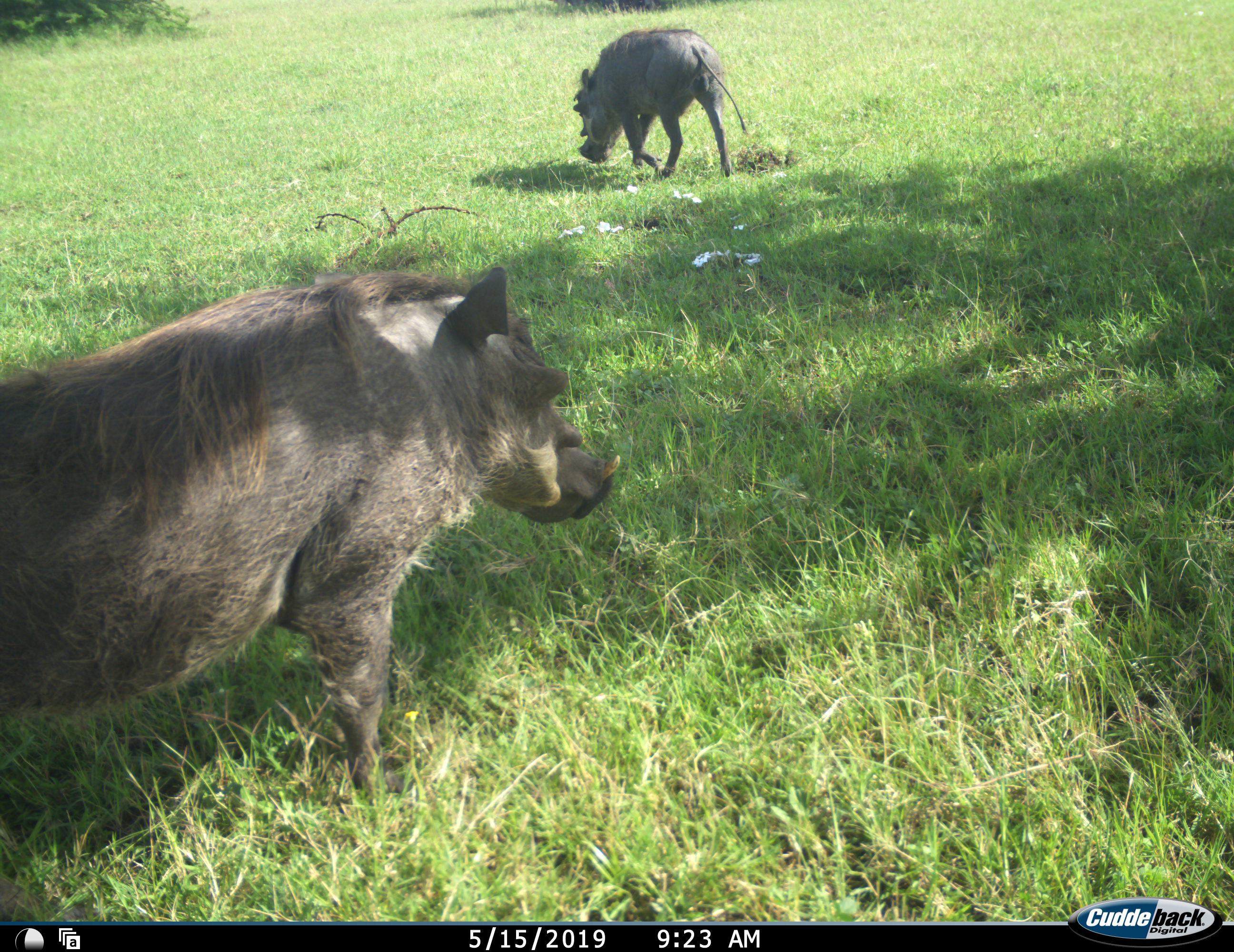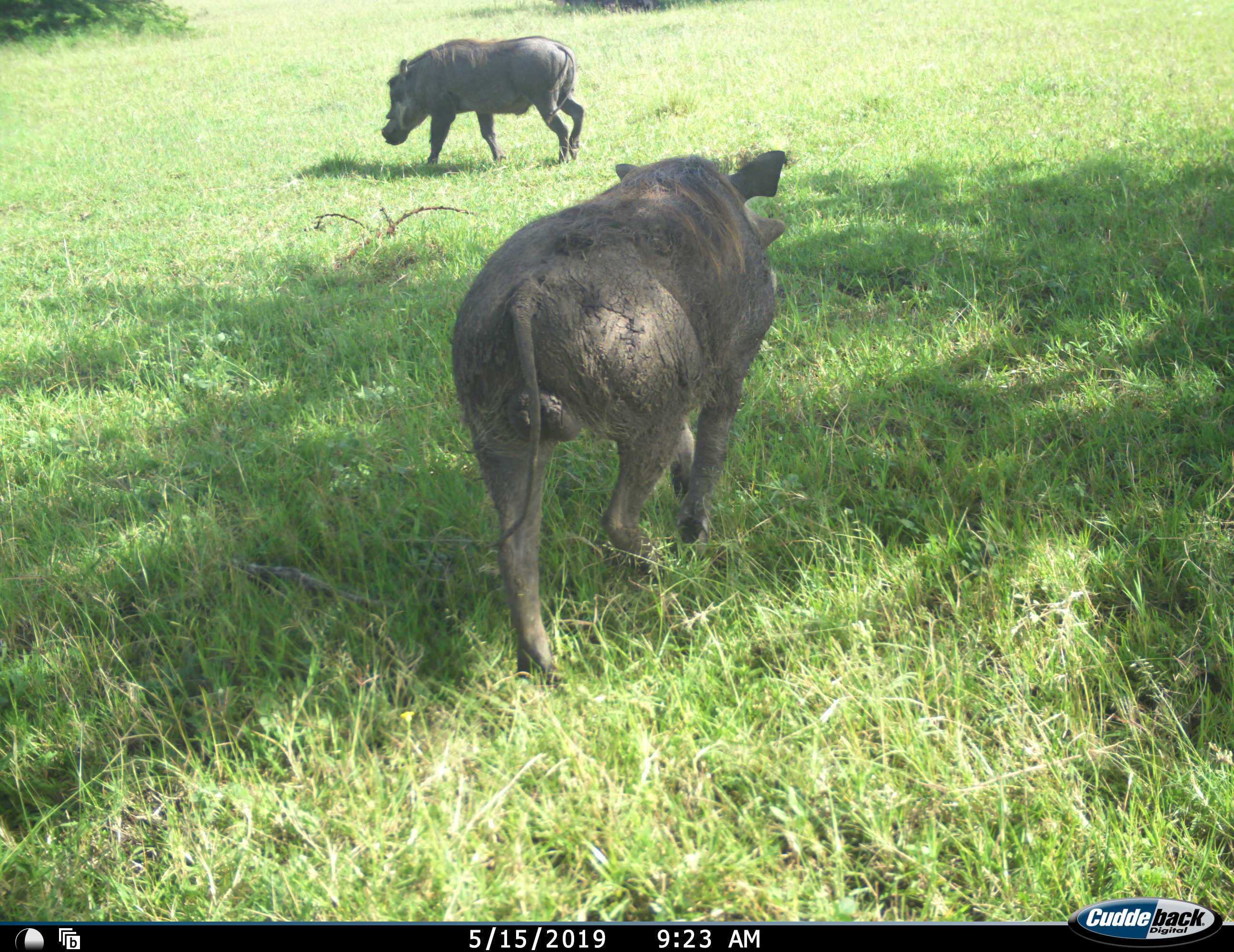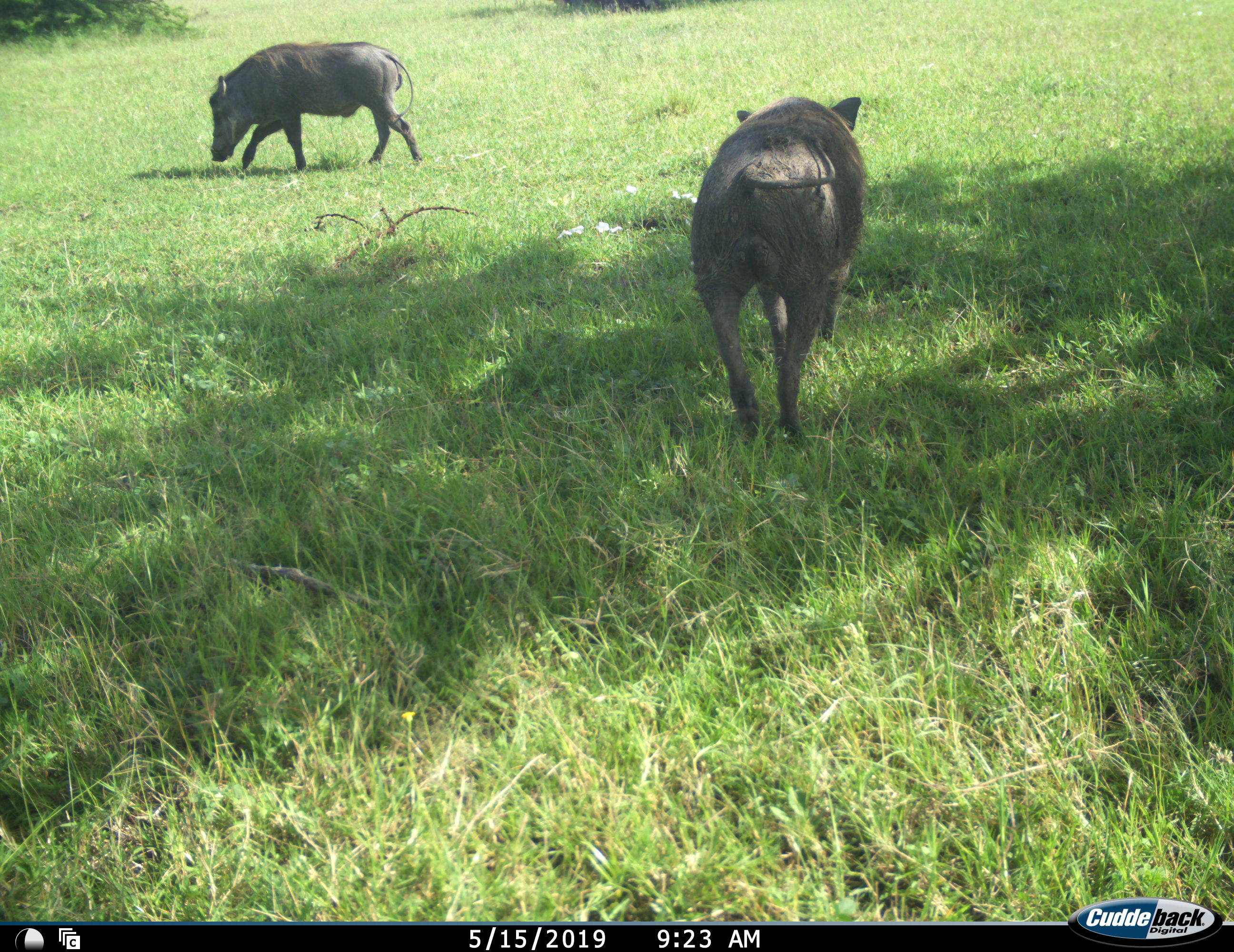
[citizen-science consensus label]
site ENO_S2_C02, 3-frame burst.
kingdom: Animalia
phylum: Chordata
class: Mammalia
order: Artiodactyla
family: Suidae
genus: Phacochoerus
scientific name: Phacochoerus africanus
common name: warthog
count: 2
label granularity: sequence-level